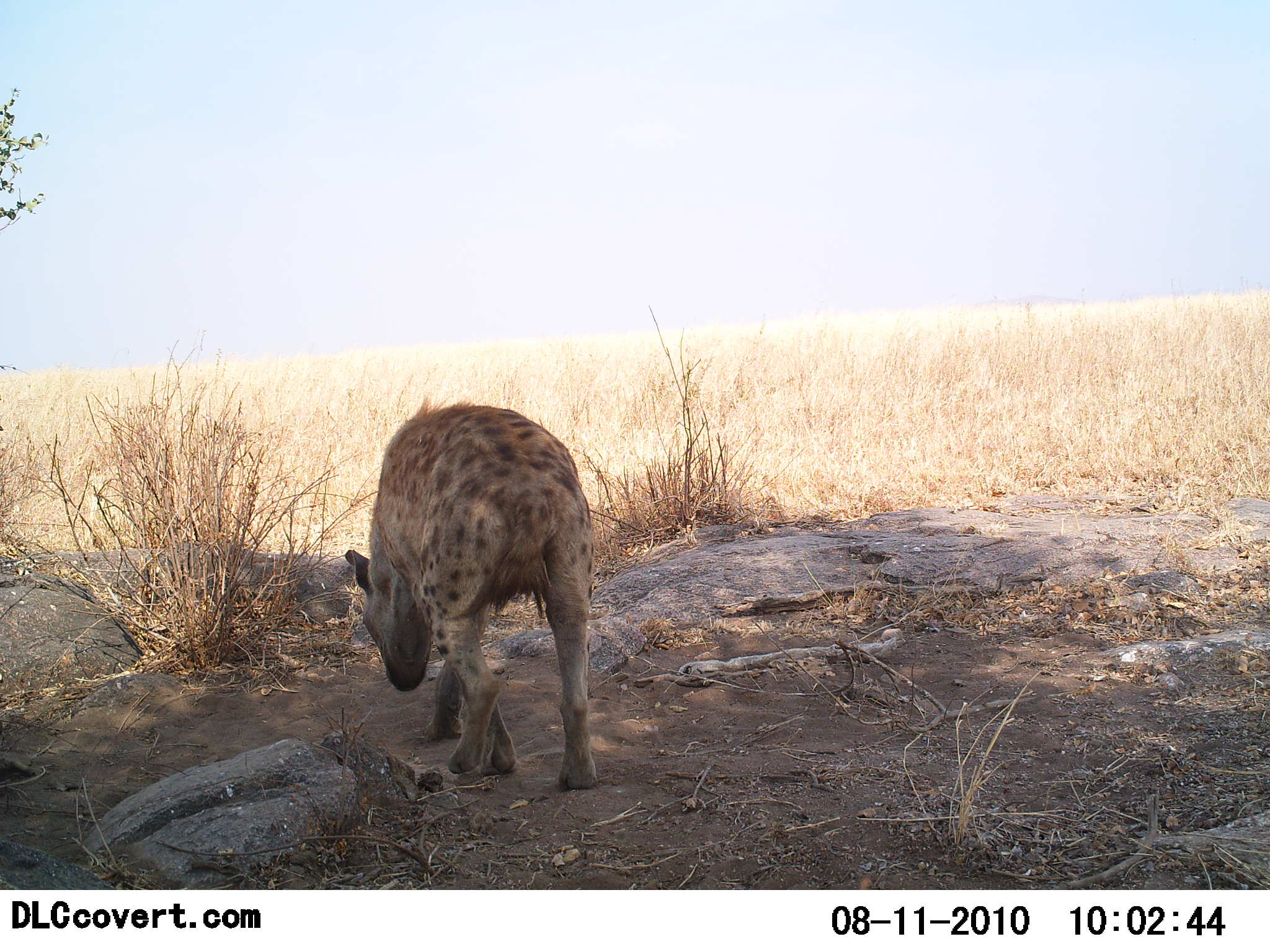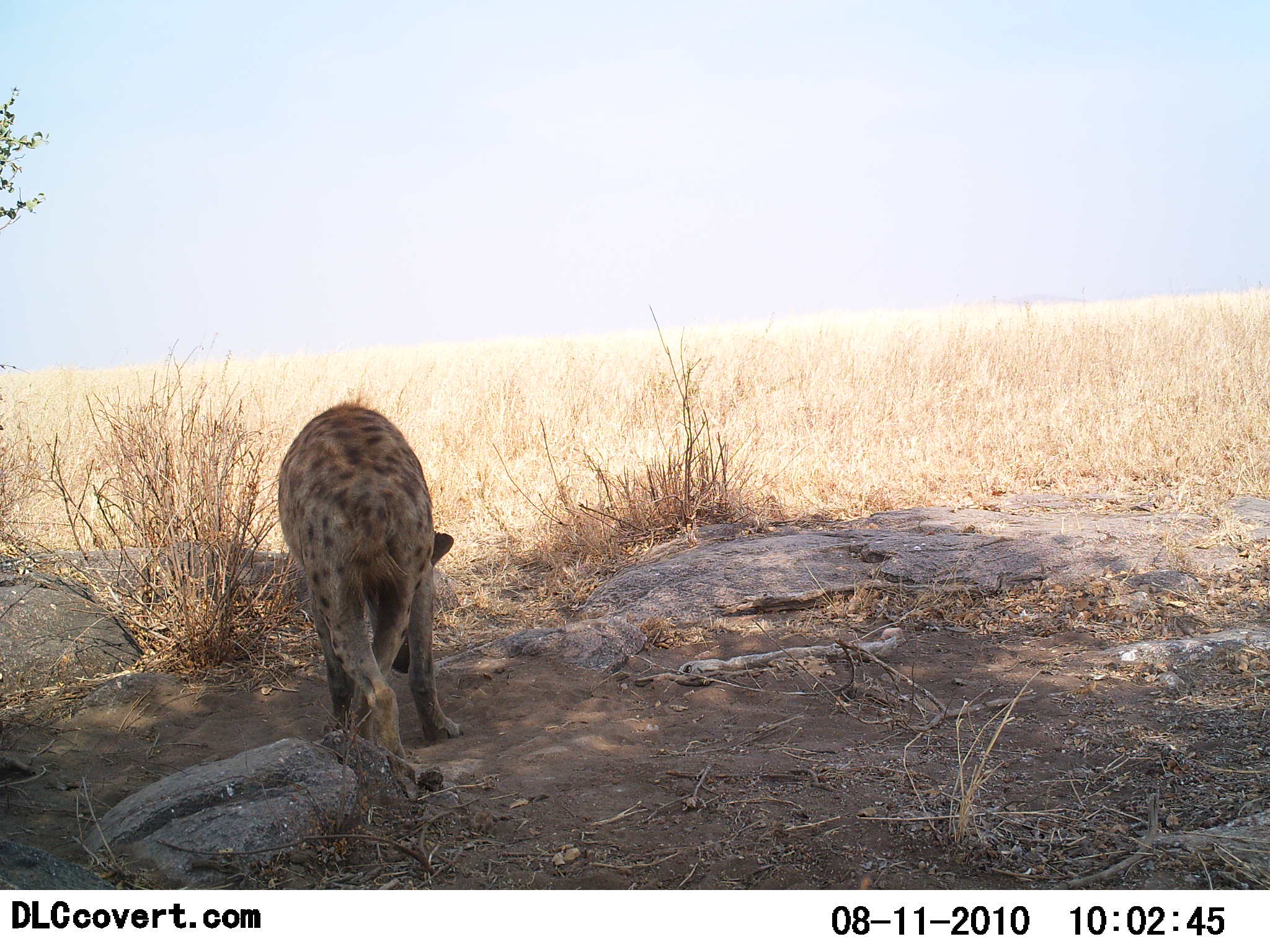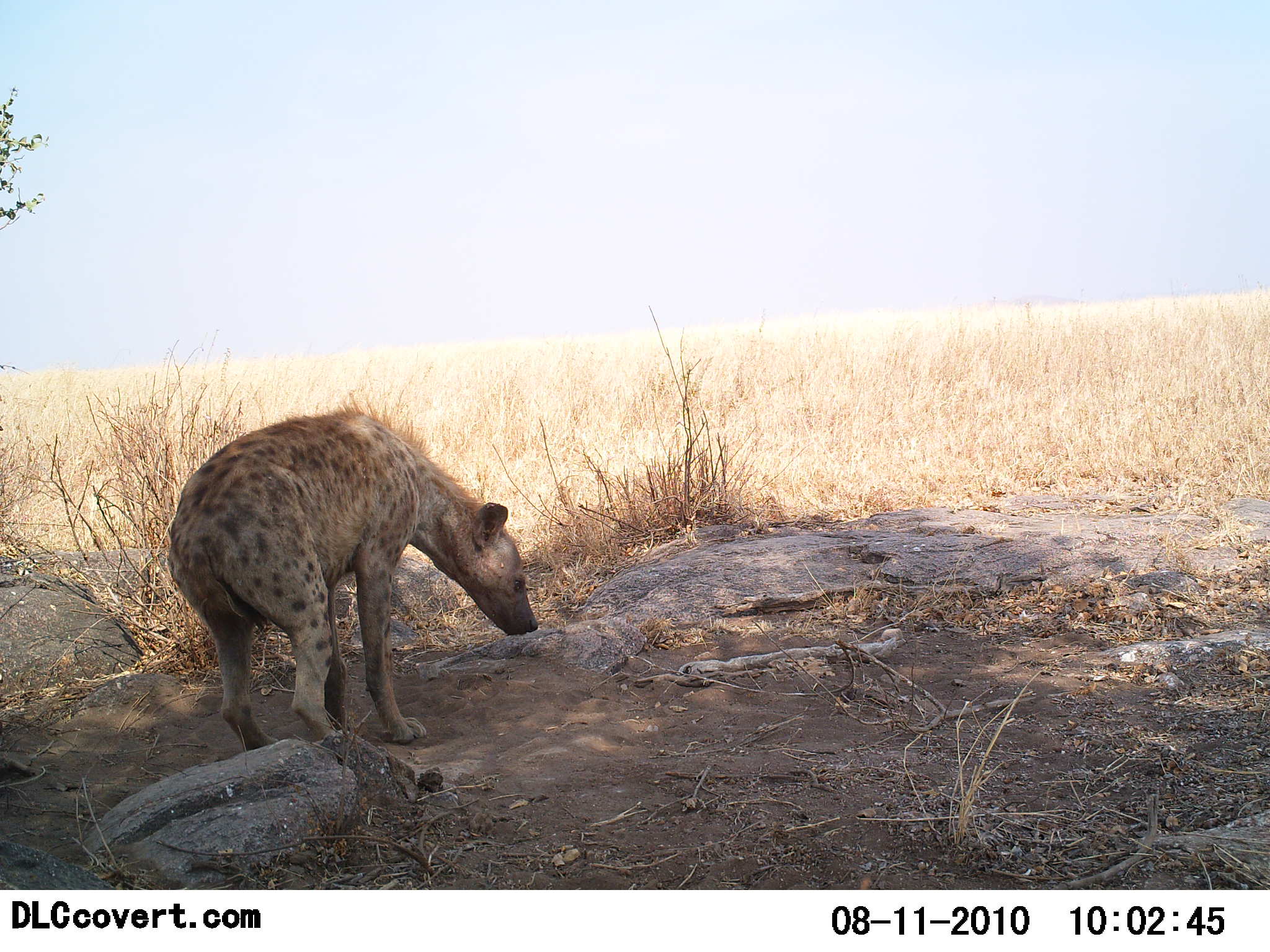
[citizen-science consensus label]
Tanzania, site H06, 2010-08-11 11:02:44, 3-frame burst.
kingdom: Animalia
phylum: Chordata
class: Mammalia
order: Carnivora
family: Hyaenidae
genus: Crocuta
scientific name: Crocuta crocuta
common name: spotted hyena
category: hyenaspotted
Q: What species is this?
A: Hyenaspotted (spotted hyena) (Crocuta crocuta).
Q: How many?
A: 1.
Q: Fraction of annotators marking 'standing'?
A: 32%.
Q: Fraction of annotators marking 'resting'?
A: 5%.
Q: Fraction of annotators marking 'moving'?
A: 68%.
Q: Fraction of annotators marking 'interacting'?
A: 0%.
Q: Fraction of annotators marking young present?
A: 0%.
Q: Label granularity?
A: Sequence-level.